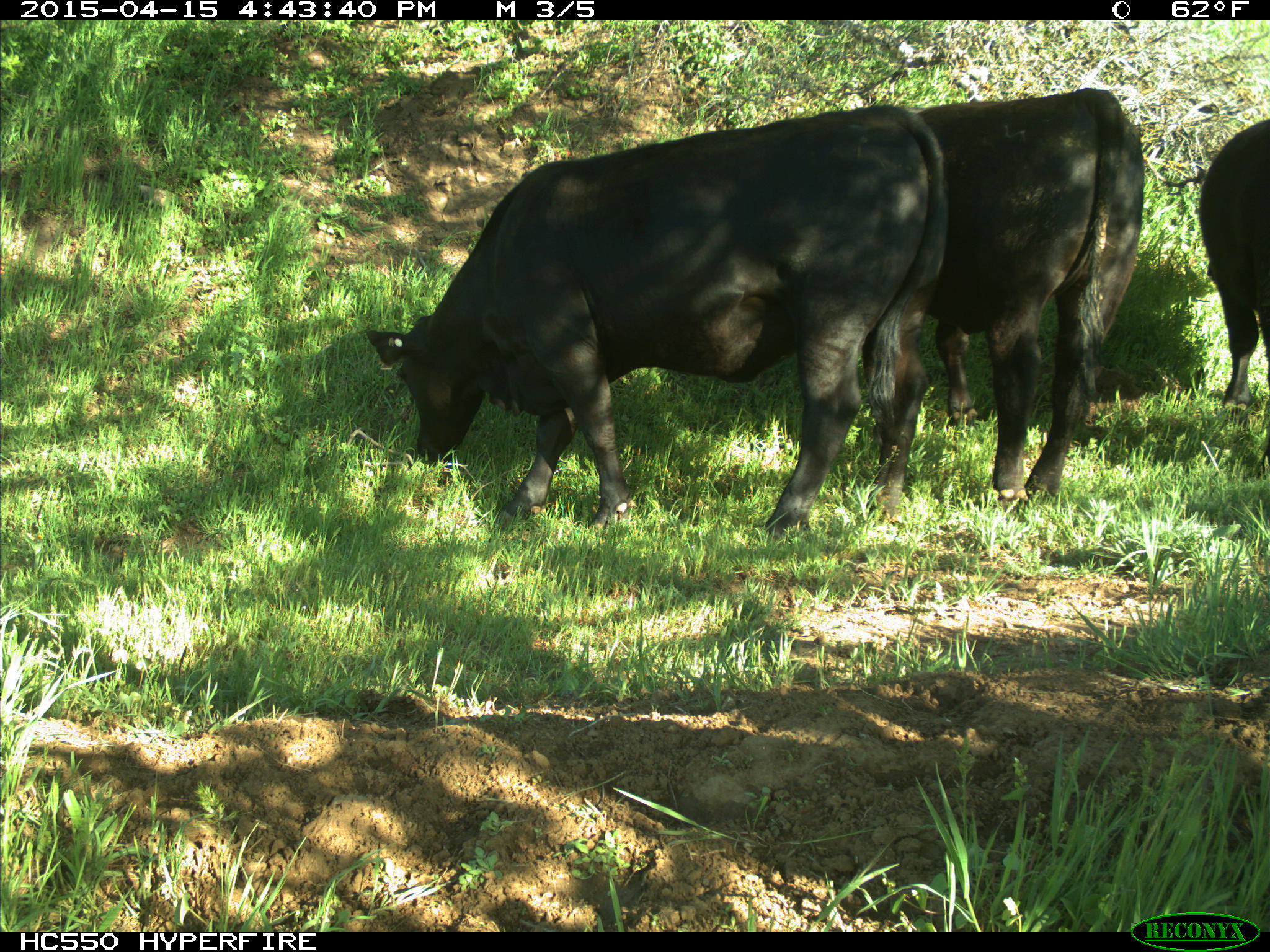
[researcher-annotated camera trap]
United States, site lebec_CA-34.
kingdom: Animalia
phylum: Chordata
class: Mammalia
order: Artiodactyla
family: Bovidae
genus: Bos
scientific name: Bos taurus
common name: domestic cow